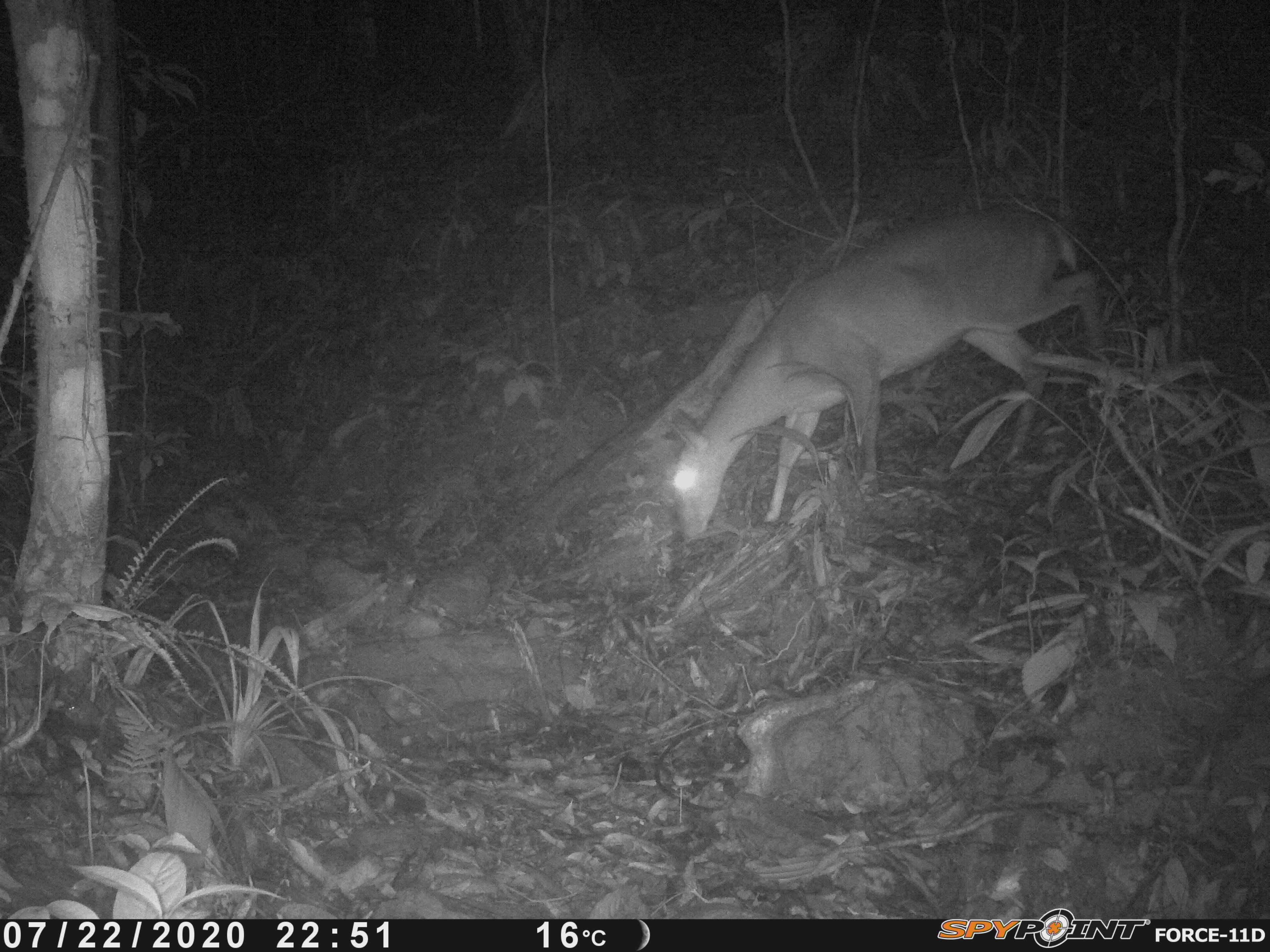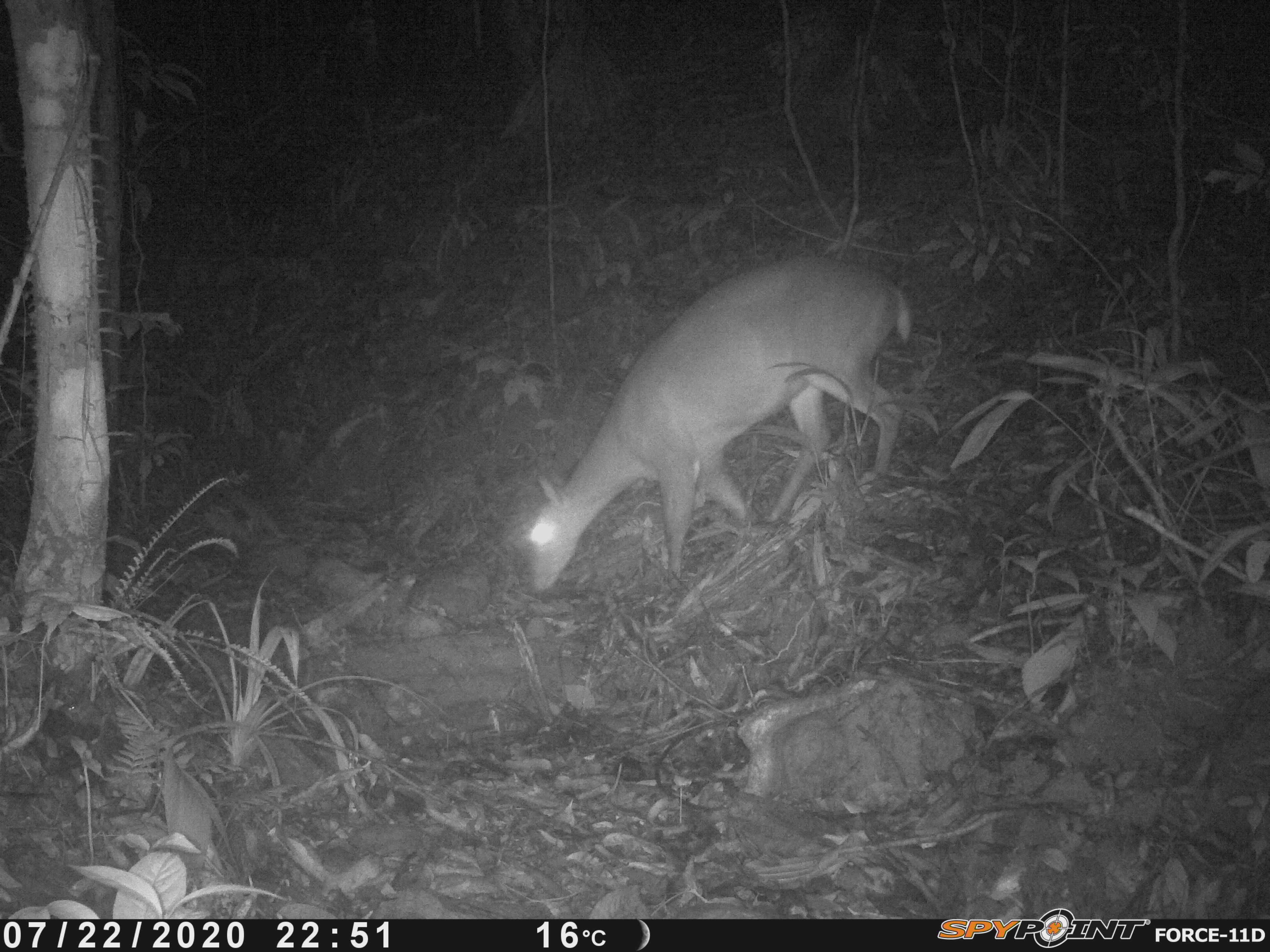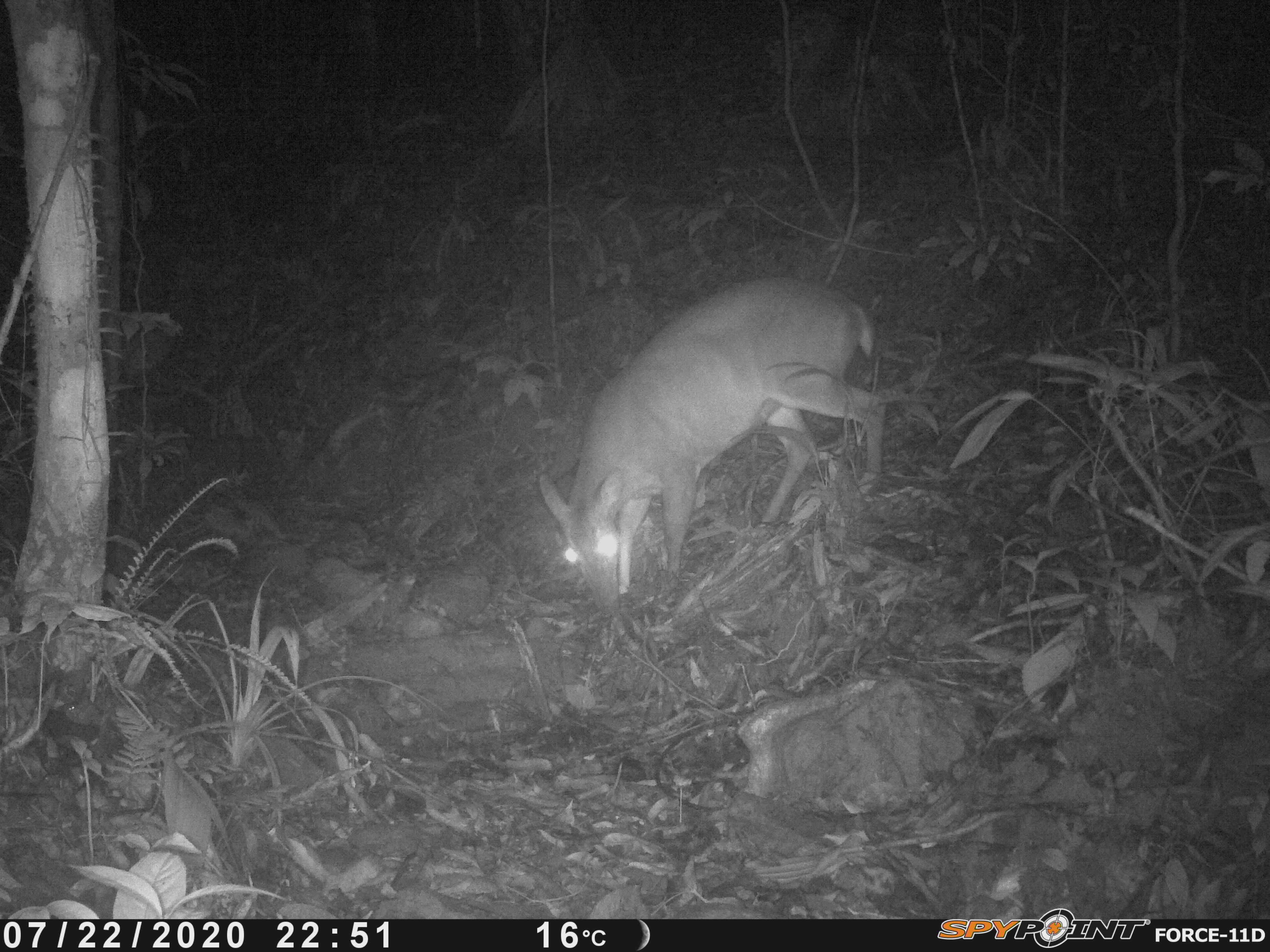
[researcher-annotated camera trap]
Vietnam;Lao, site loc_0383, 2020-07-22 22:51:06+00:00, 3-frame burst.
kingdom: Animalia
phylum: Chordata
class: Mammalia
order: Artiodactyla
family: Cervidae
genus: Muntiacus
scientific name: Muntiacus vuquangensis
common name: large-antlered muntjac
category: large antlered muntjac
Large antlered muntjac (large-antlered muntjac) (Muntiacus vuquangensis). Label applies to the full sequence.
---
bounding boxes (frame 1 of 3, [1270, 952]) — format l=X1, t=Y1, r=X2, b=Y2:
large antlered muntjac: l=667, t=205, r=1112, b=541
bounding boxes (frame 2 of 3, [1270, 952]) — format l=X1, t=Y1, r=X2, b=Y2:
large antlered muntjac: l=521, t=253, r=911, b=592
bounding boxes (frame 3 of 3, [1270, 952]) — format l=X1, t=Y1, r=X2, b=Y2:
large antlered muntjac: l=537, t=274, r=886, b=610